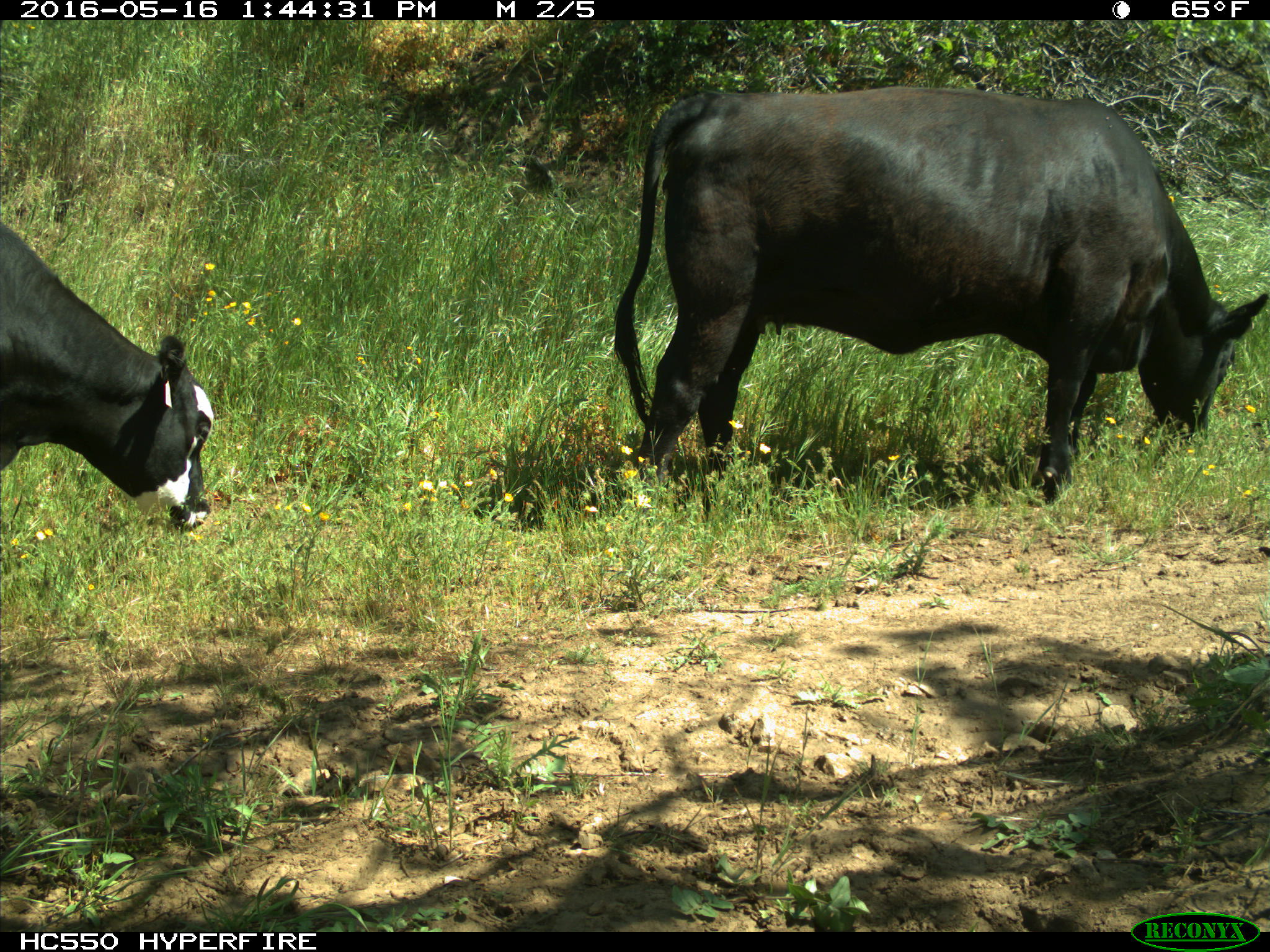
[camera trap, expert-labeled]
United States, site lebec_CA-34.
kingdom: Animalia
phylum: Chordata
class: Mammalia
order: Artiodactyla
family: Bovidae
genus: Bos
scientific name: Bos taurus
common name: domestic cow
Bos taurus (domestic cow).